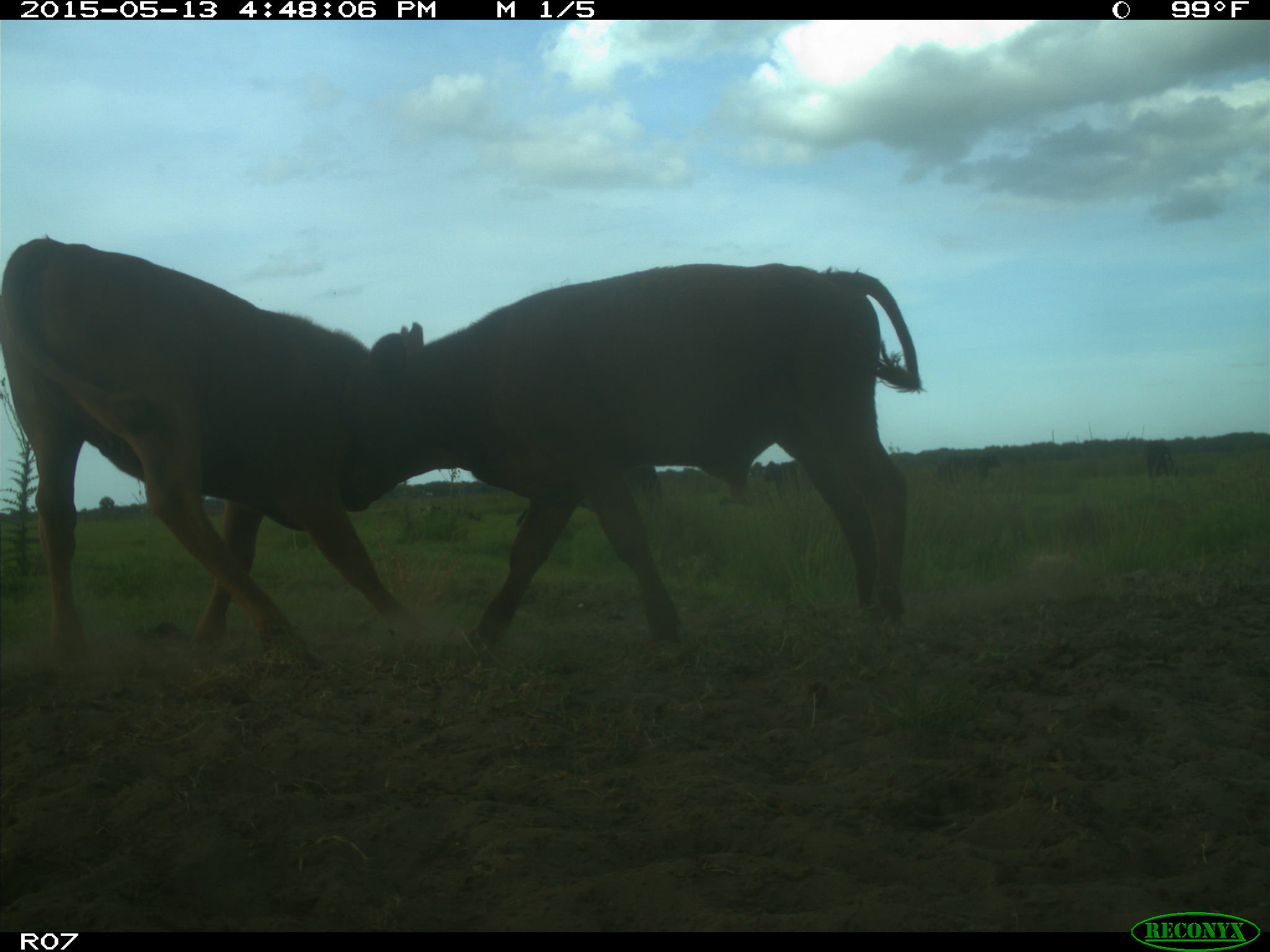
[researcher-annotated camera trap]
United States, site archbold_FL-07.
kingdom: Animalia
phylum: Chordata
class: Mammalia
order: Artiodactyla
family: Bovidae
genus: Bos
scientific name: Bos taurus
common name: domestic cow